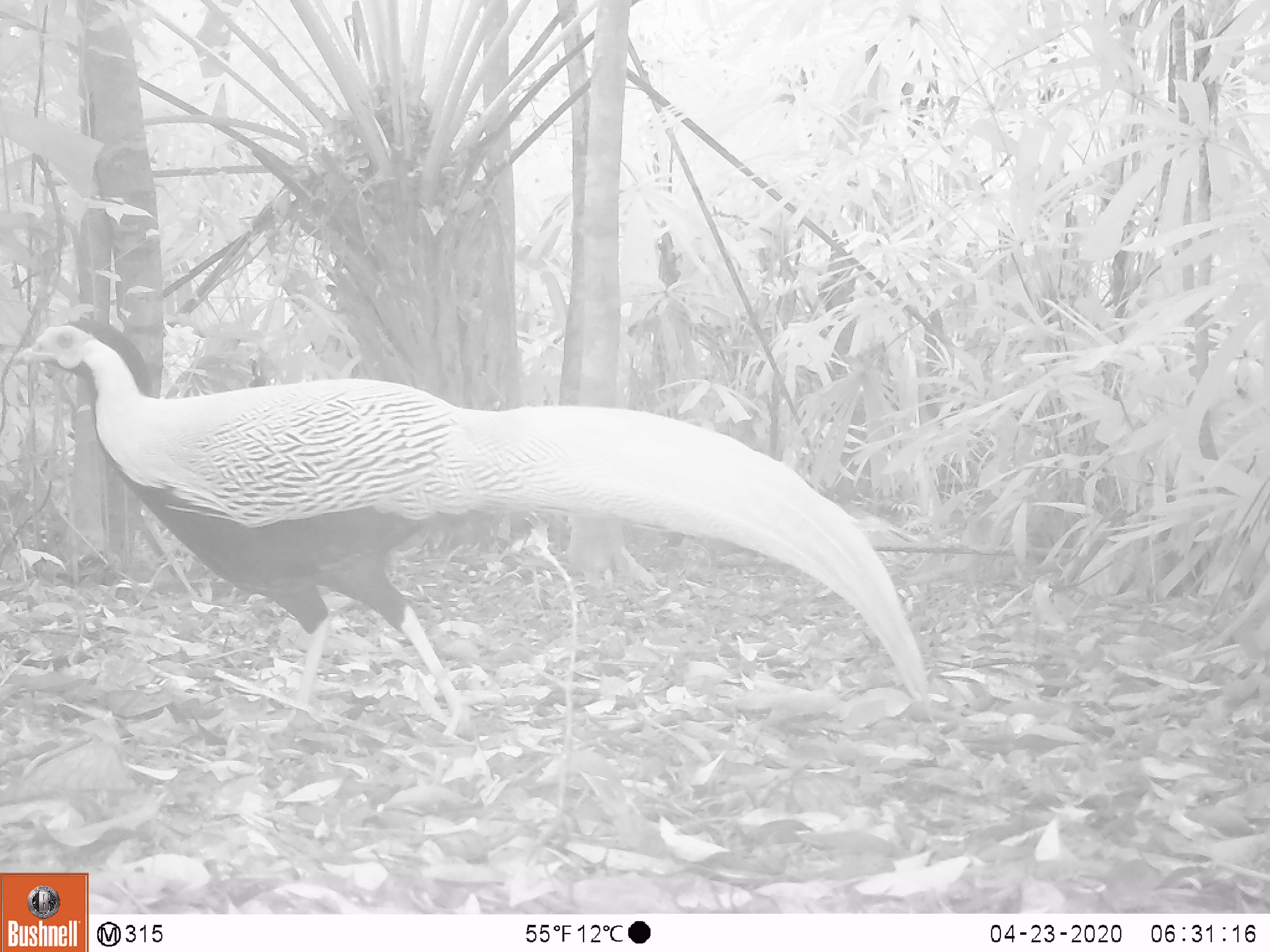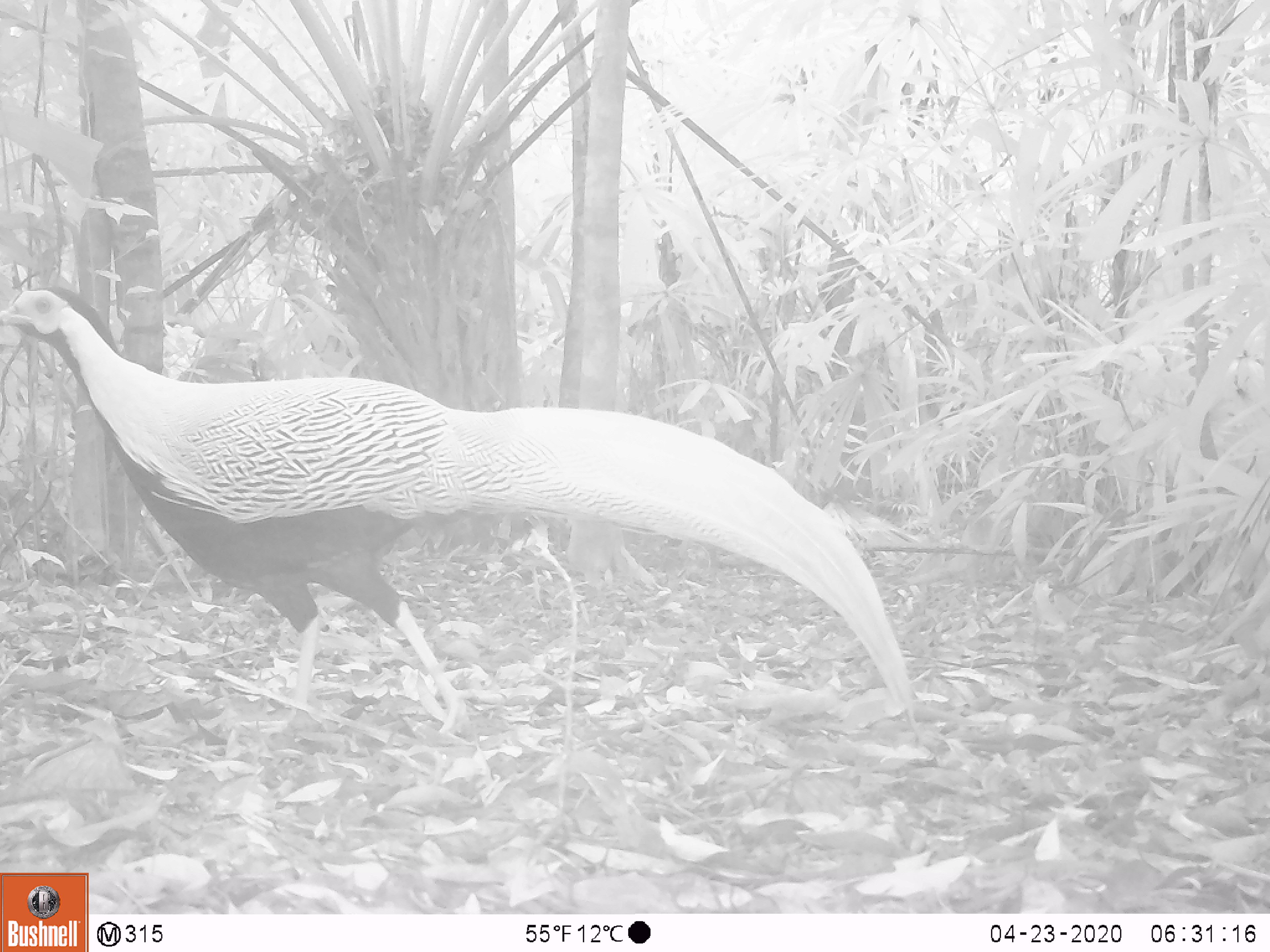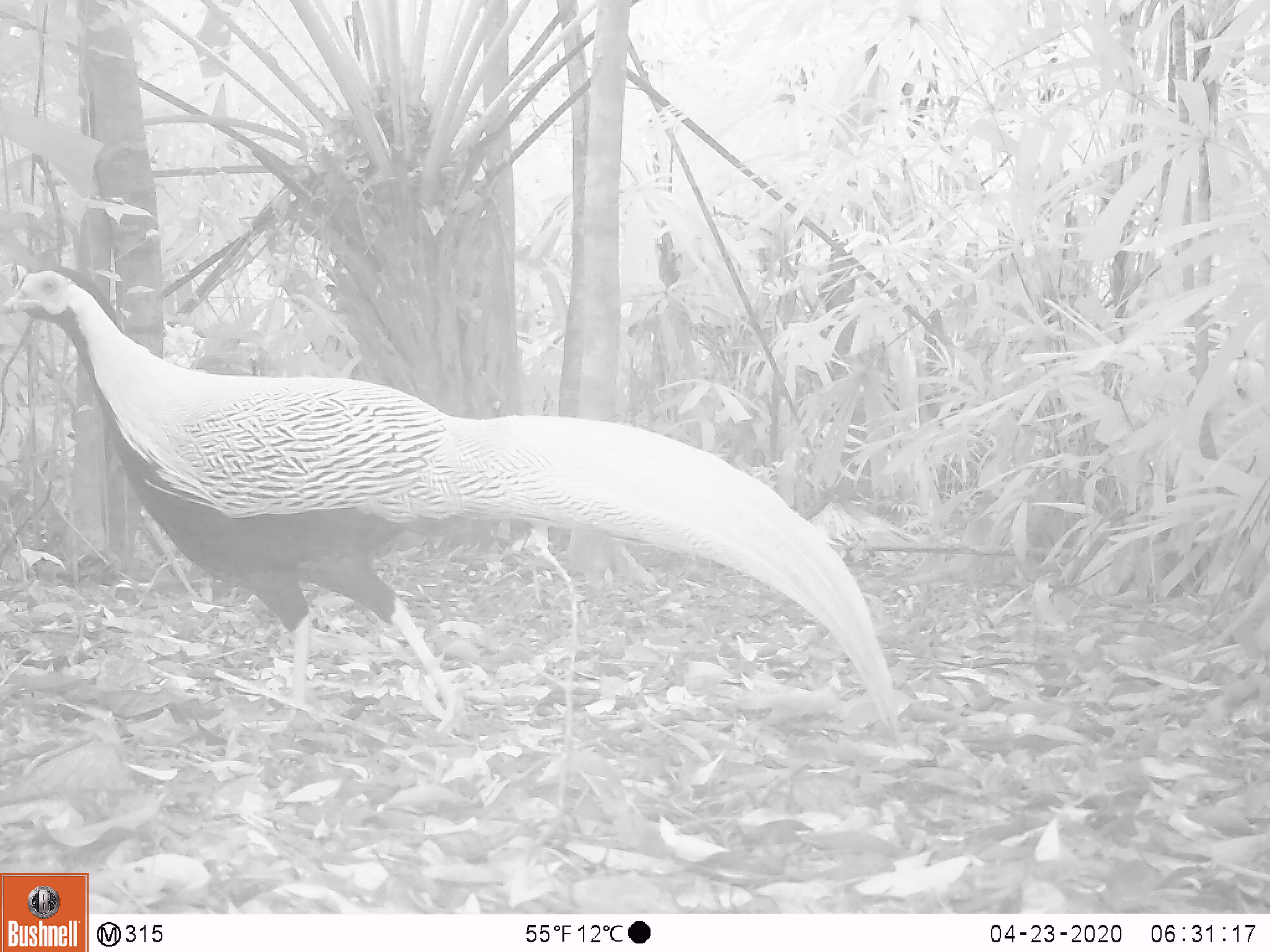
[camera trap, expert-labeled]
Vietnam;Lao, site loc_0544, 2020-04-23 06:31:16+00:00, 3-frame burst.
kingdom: Animalia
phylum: Chordata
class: Aves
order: Galliformes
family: Phasianidae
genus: Lophura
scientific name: Lophura nycthemera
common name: silver pheasant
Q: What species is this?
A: Silver pheasant (Lophura nycthemera).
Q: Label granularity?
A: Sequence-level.